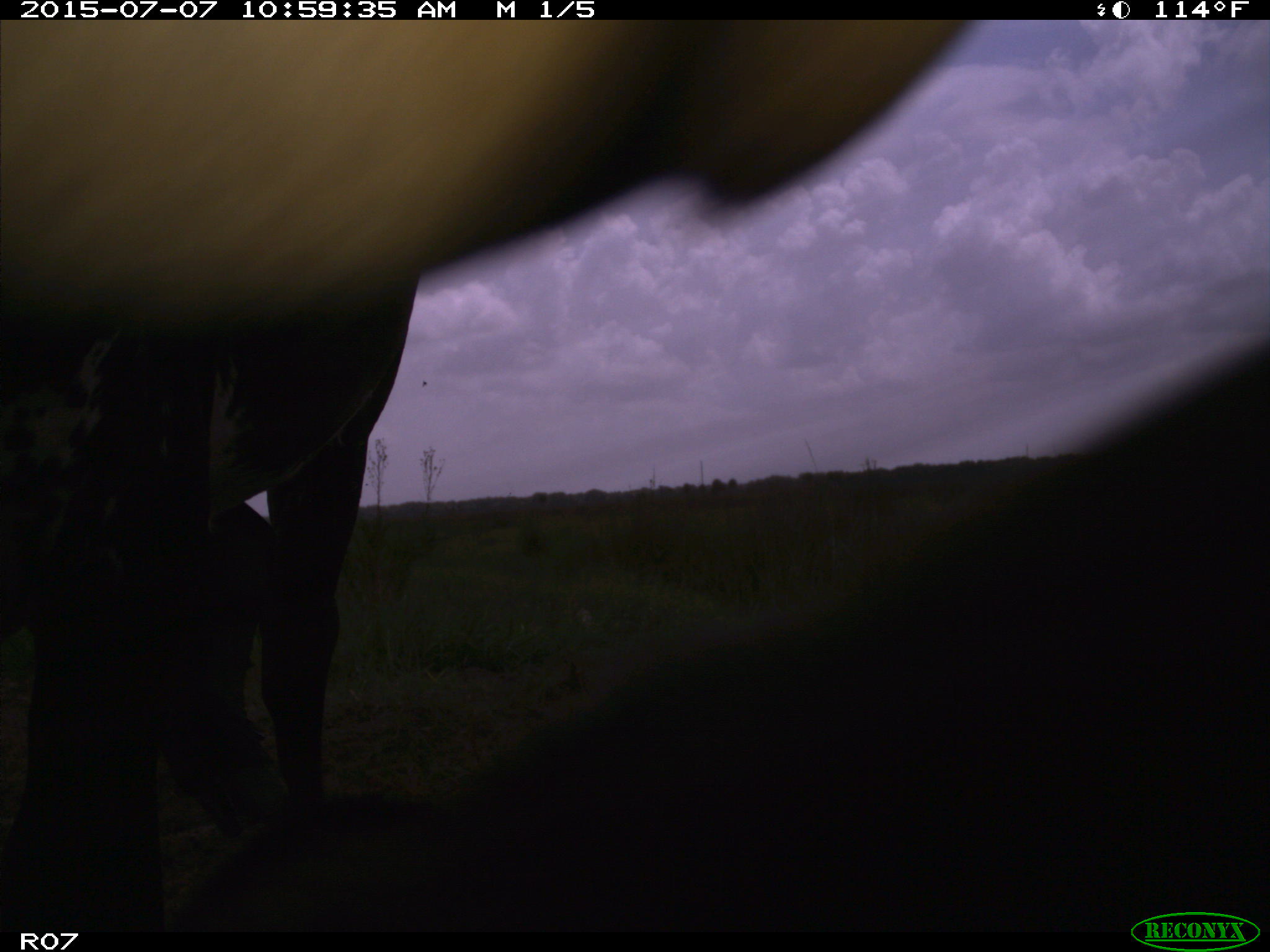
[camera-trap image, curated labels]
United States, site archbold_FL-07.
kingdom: Animalia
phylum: Chordata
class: Mammalia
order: Artiodactyla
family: Bovidae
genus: Bos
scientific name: Bos taurus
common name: domestic cow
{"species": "Bos taurus (domestic cow)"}